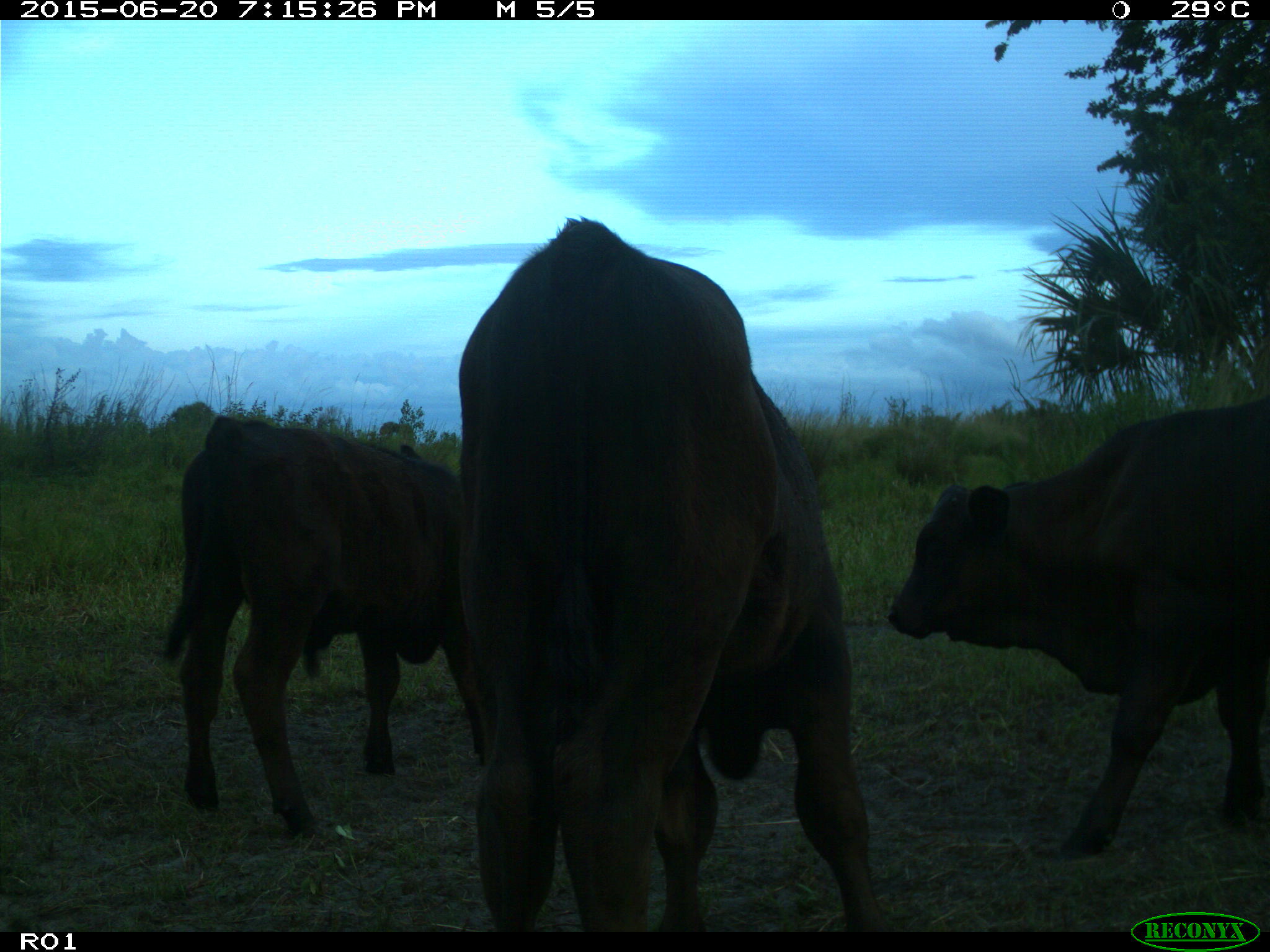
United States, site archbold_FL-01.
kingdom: Animalia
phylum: Chordata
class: Mammalia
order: Artiodactyla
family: Bovidae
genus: Bos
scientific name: Bos taurus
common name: domestic cow